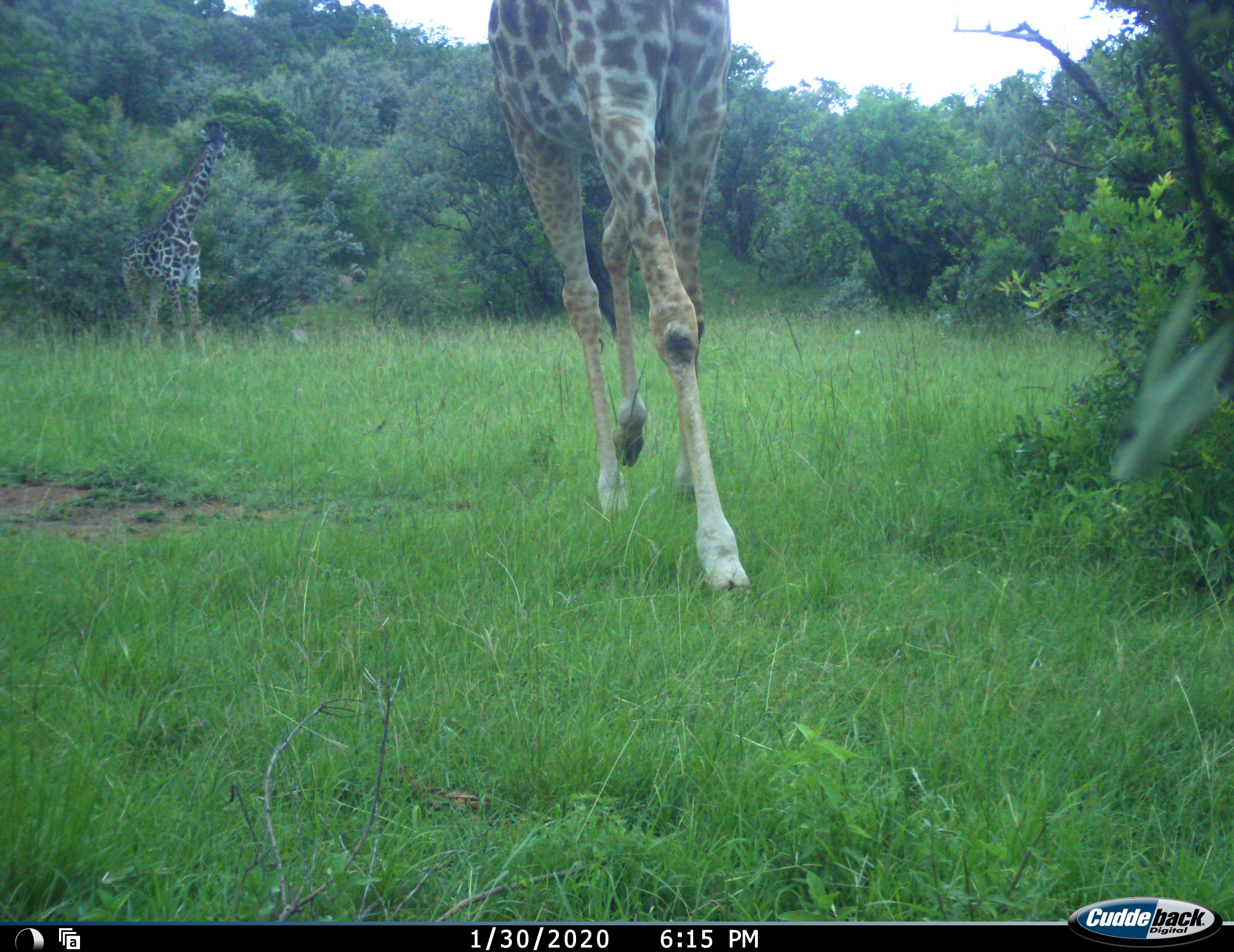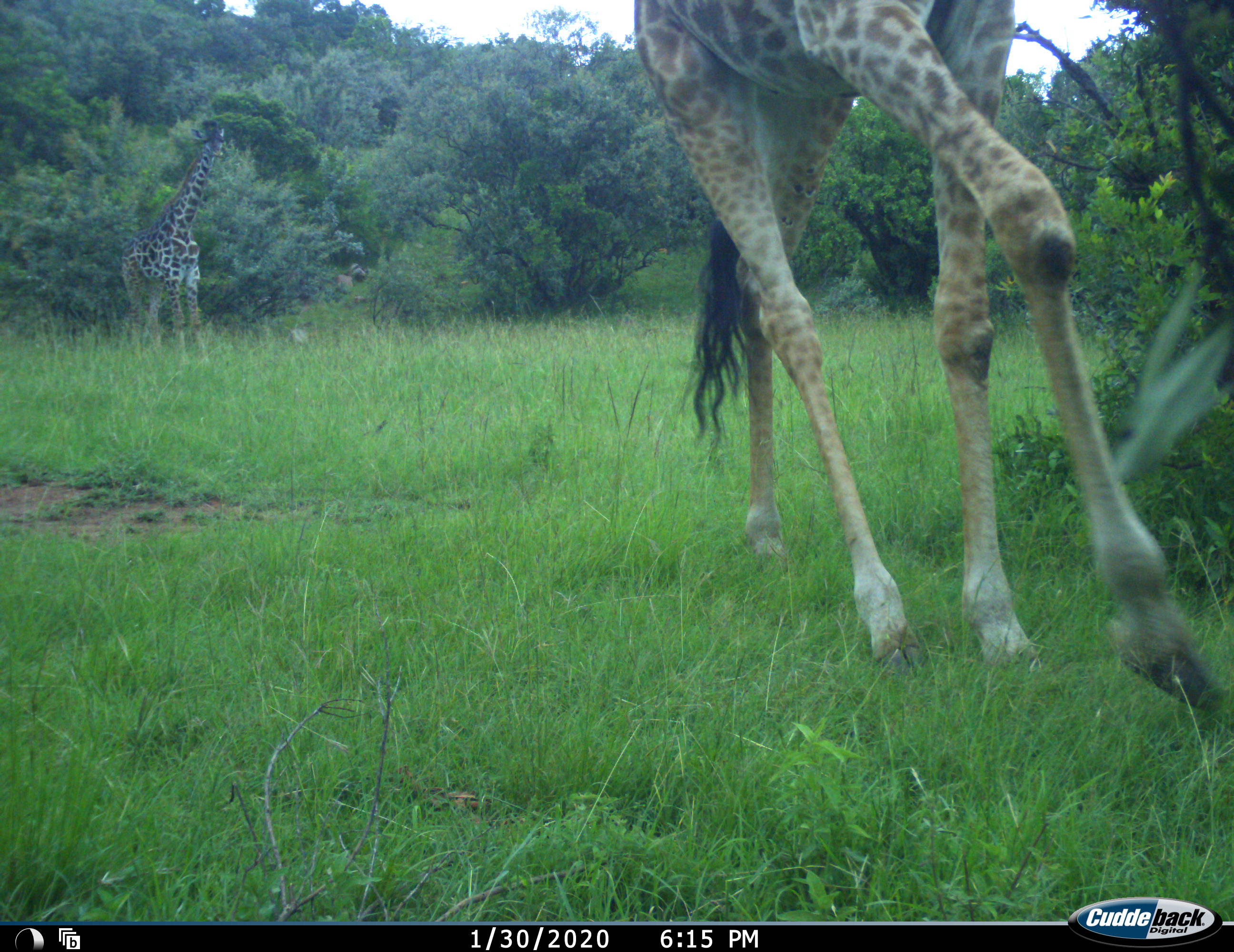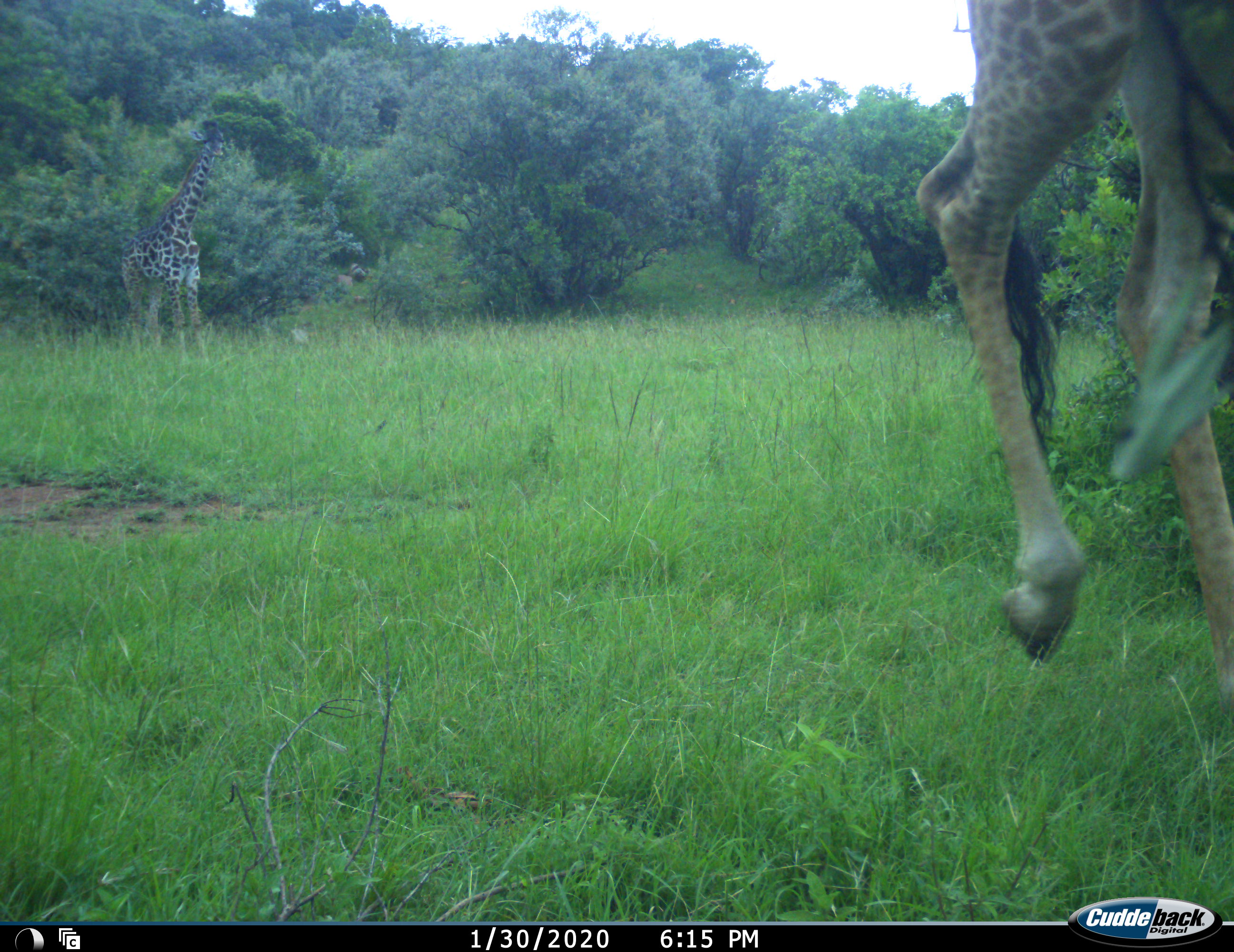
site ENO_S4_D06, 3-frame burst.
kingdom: Animalia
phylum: Chordata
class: Mammalia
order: Artiodactyla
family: Giraffidae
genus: Giraffa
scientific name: Giraffa camelopardalis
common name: giraffe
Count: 2.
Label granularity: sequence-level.